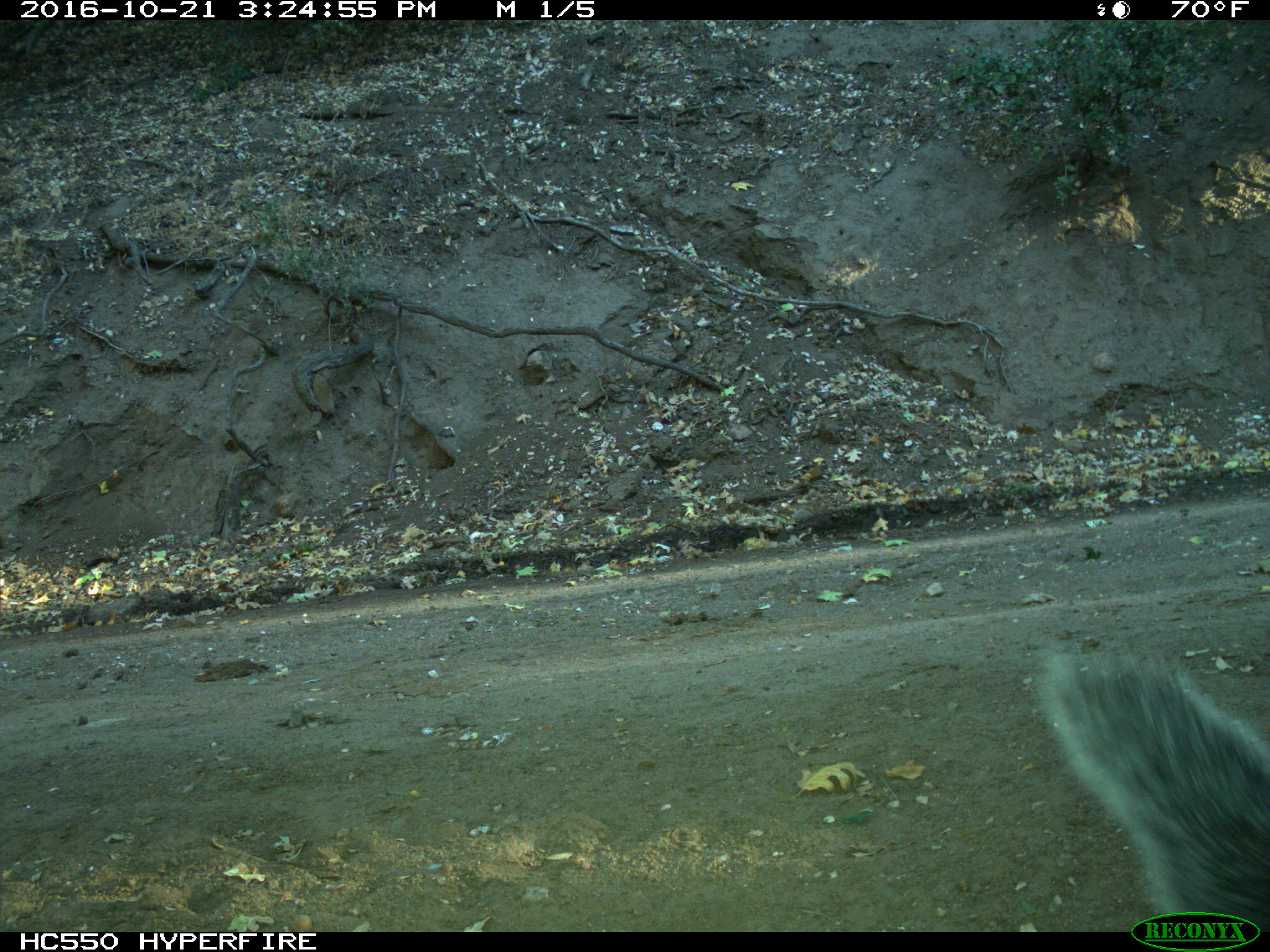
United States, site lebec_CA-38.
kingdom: Animalia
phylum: Chordata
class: Mammalia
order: Rodentia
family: Sciuridae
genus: Sciurus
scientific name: Sciurus carolinensis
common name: eastern gray squirrel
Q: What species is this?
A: Sciurus carolinensis (eastern gray squirrel).